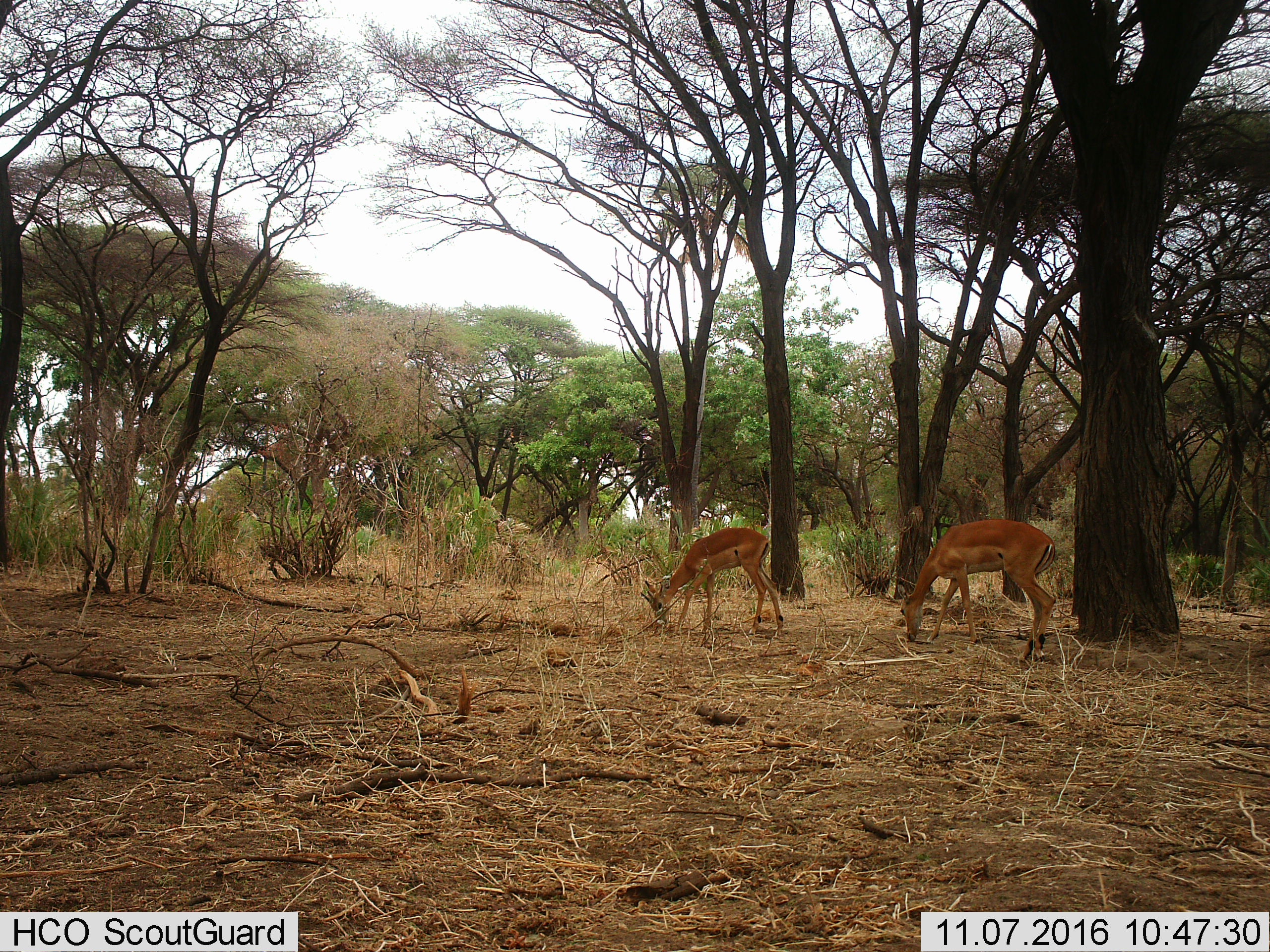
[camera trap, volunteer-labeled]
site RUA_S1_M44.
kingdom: Animalia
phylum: Chordata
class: Mammalia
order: Artiodactyla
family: Bovidae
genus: Aepyceros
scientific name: Aepyceros melampus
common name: impala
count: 2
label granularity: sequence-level